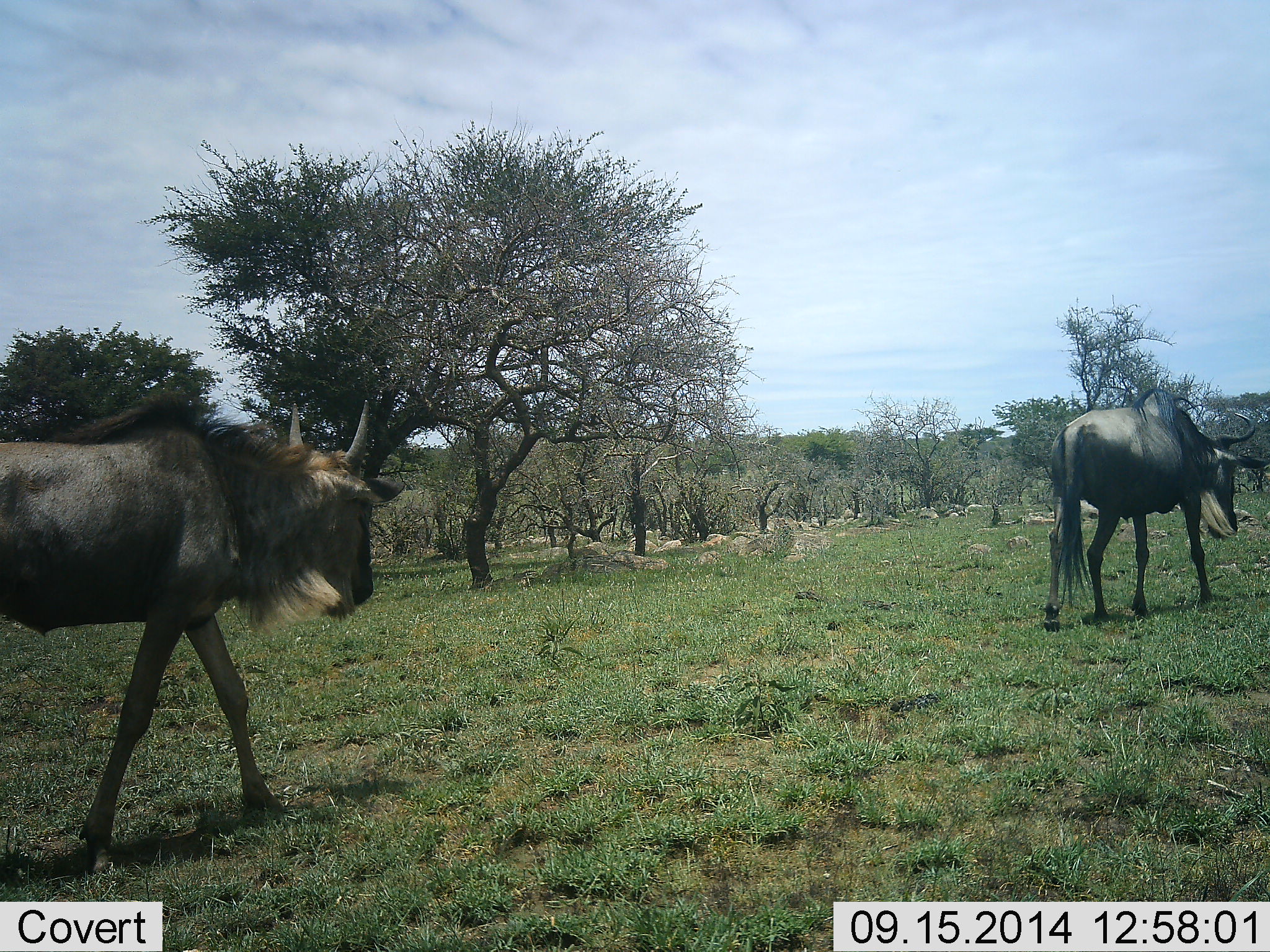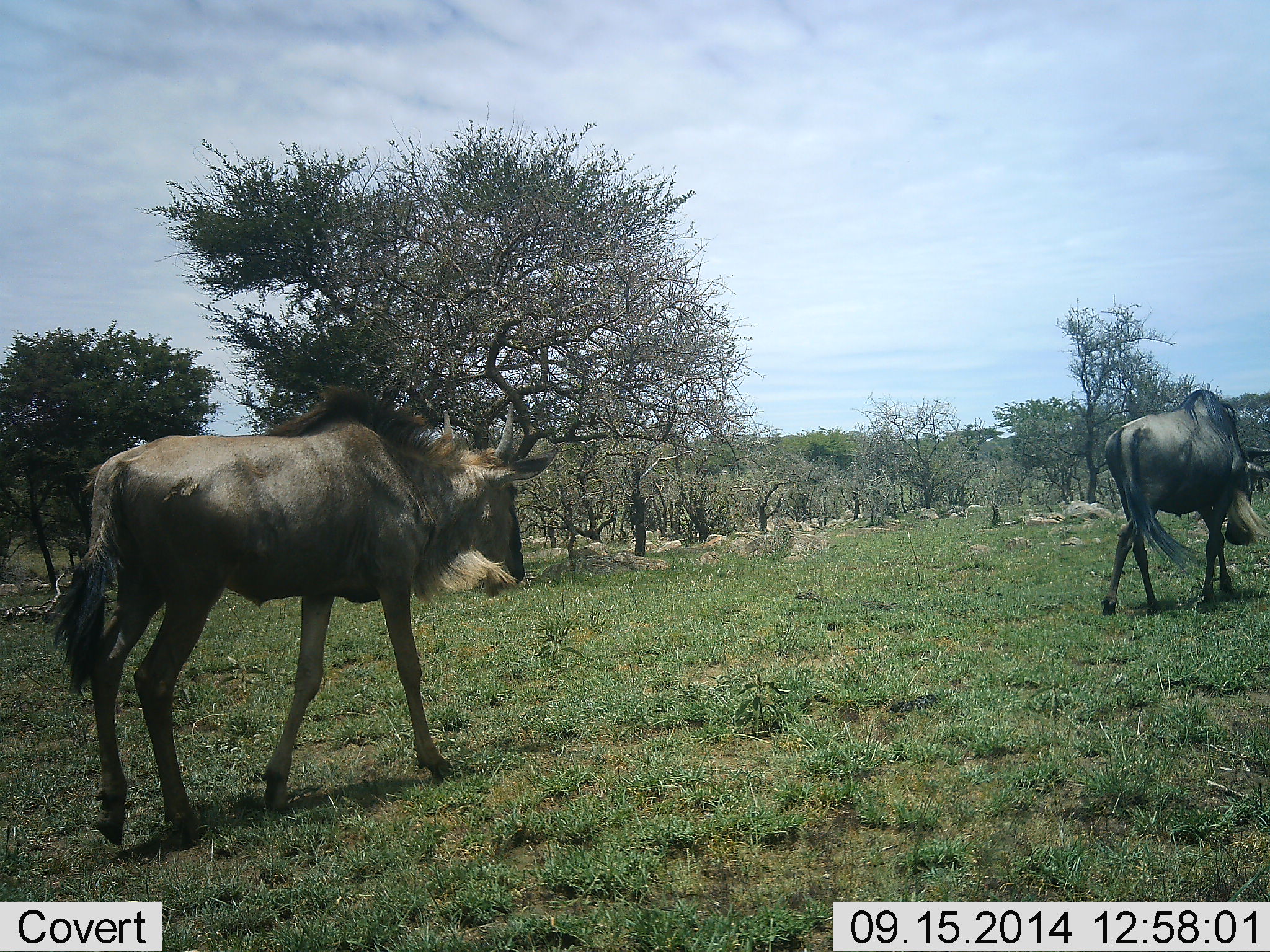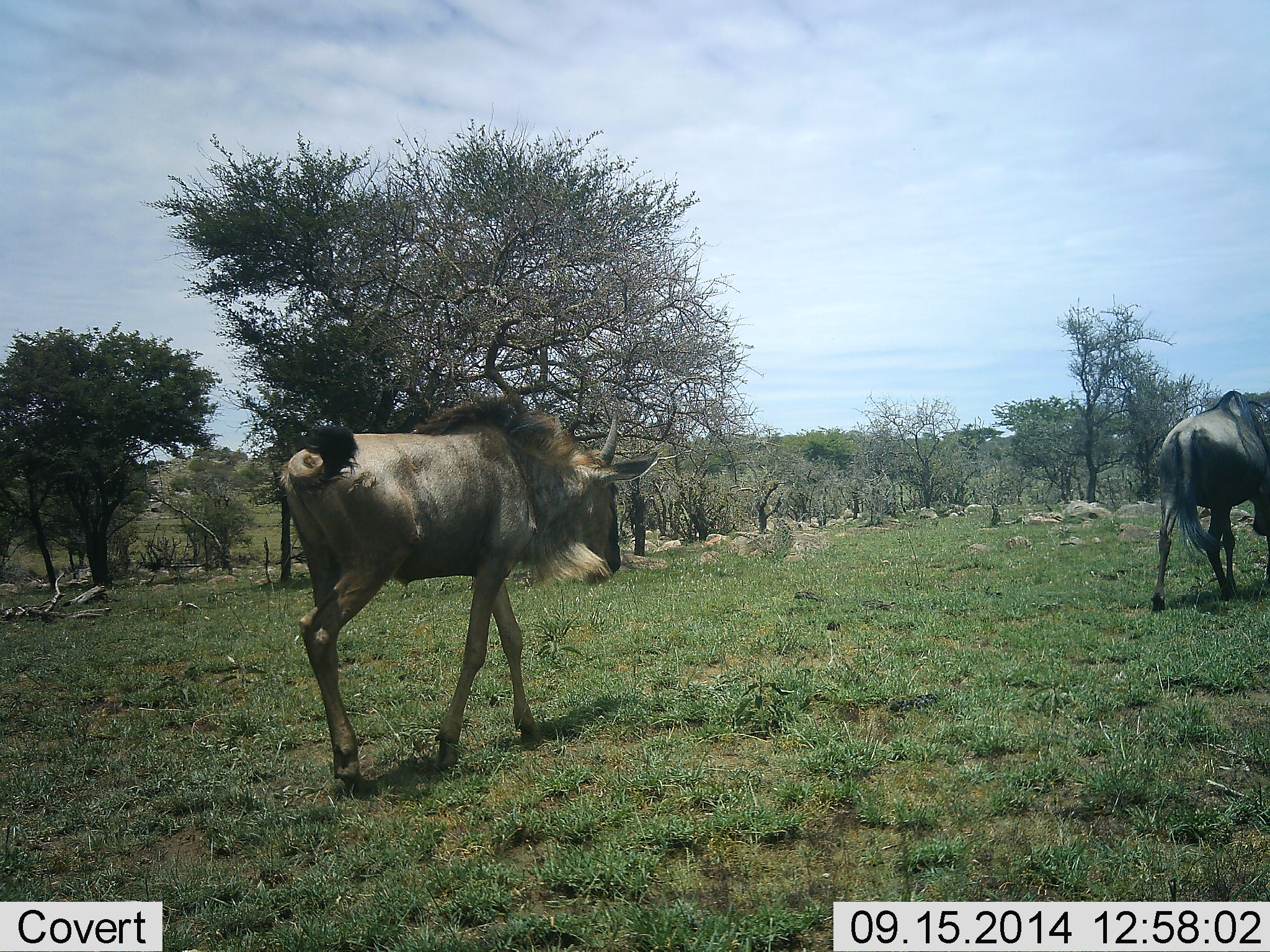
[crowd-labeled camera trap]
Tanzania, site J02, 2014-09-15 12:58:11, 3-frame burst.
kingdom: Animalia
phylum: Chordata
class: Mammalia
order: Artiodactyla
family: Bovidae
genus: Connochaetes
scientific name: Connochaetes taurinus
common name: blue wildebeest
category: wildebeest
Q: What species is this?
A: Wildebeest (blue wildebeest) (Connochaetes taurinus).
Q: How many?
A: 2.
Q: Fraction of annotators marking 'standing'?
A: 0%.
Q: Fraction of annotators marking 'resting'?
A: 0%.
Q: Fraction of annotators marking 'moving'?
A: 100%.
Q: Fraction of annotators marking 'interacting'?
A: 0%.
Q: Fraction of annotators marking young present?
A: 10%.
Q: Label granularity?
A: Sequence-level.